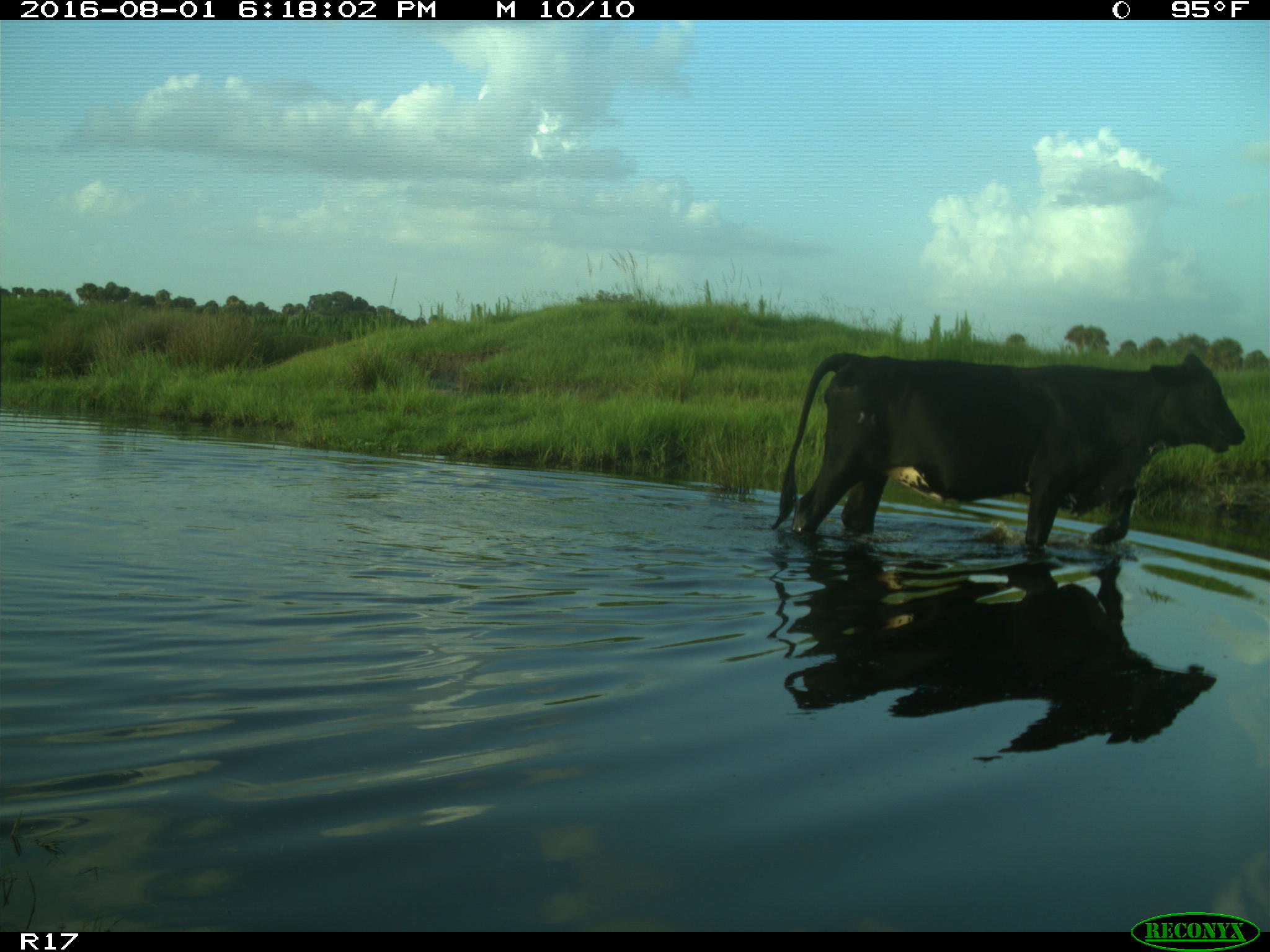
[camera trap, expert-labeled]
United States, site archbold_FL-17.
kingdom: Animalia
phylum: Chordata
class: Mammalia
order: Artiodactyla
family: Bovidae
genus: Bos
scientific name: Bos taurus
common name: domestic cow